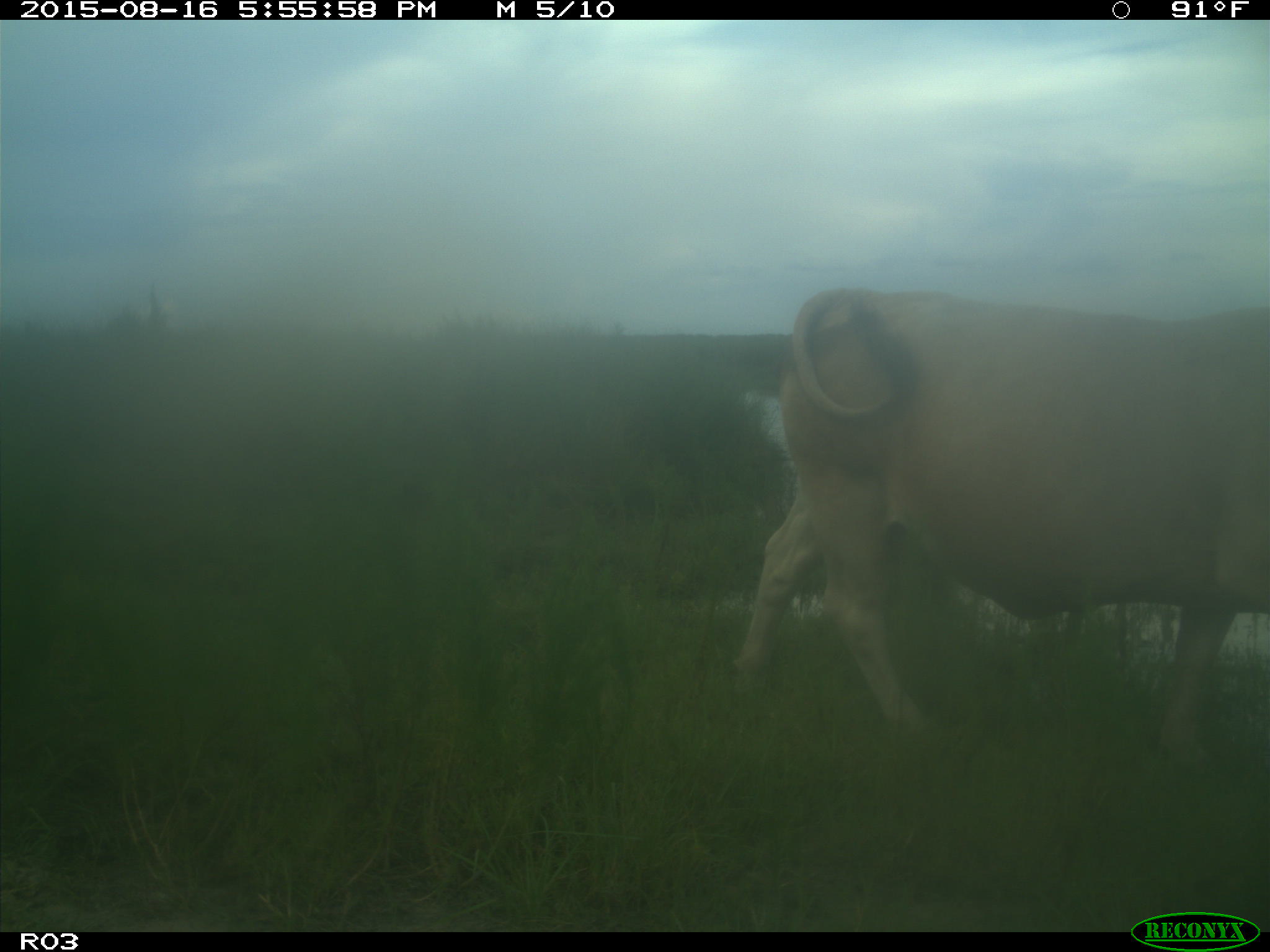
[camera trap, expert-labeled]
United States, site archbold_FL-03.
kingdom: Animalia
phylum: Chordata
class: Mammalia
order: Artiodactyla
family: Bovidae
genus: Bos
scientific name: Bos taurus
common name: domestic cow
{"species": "Bos taurus (domestic cow)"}